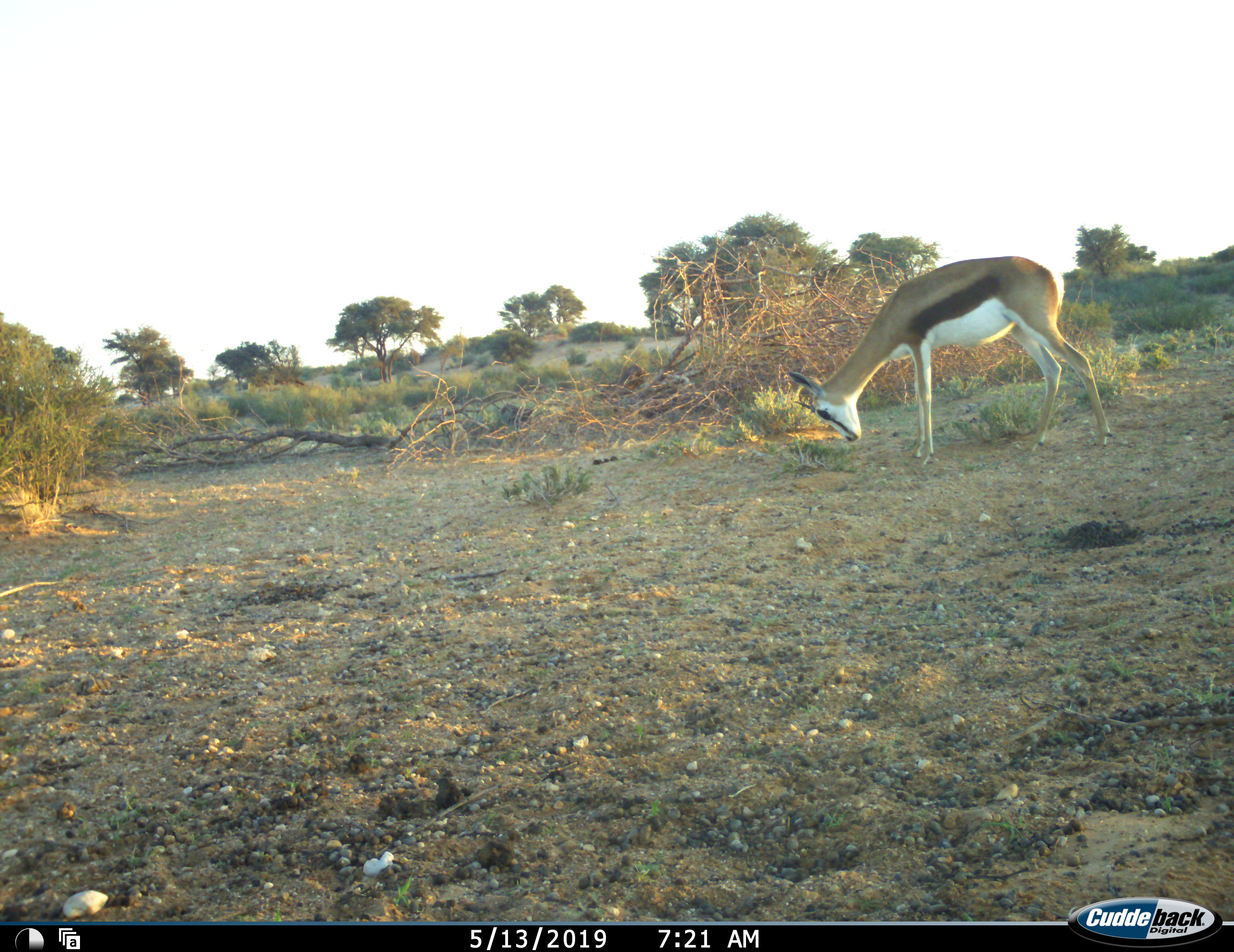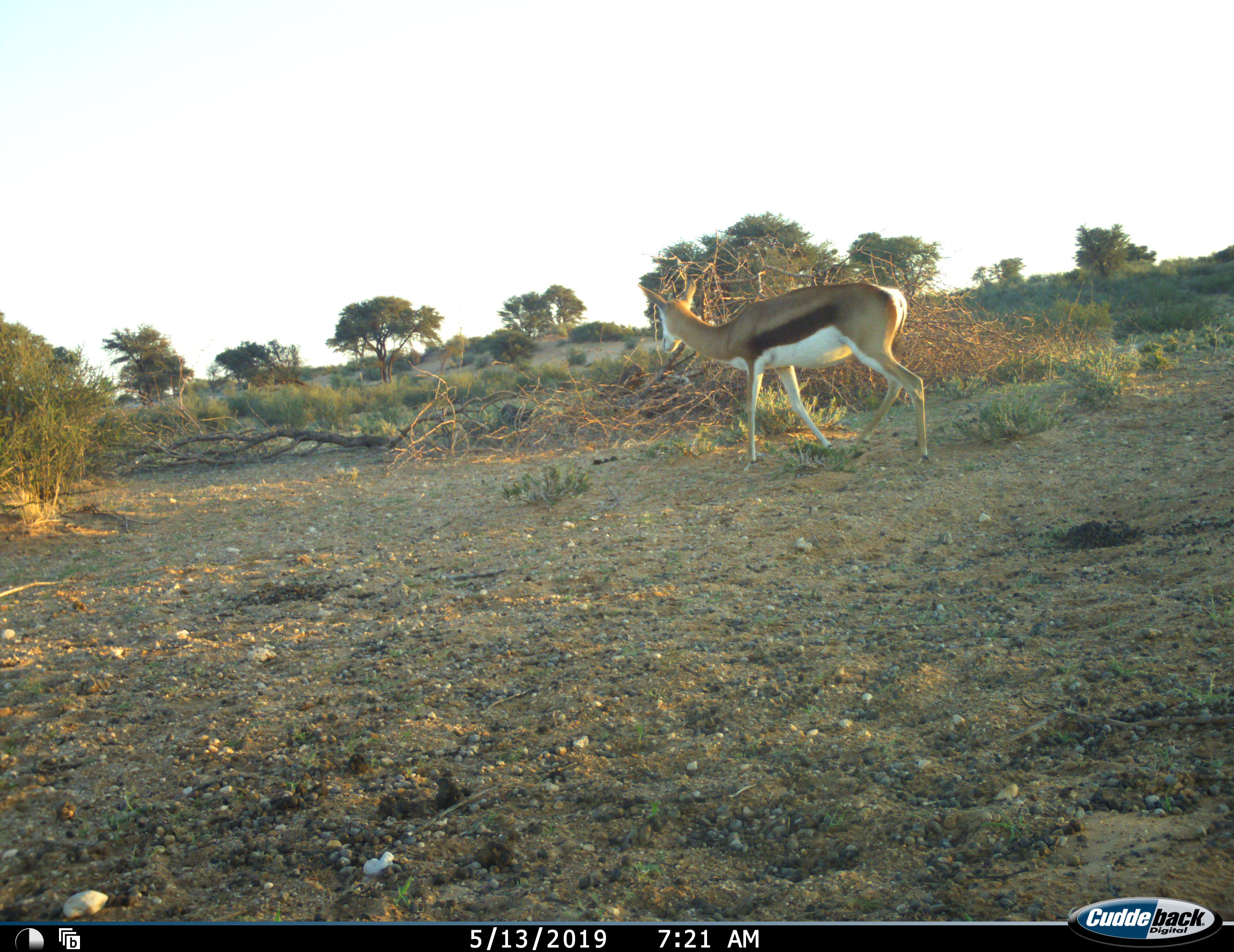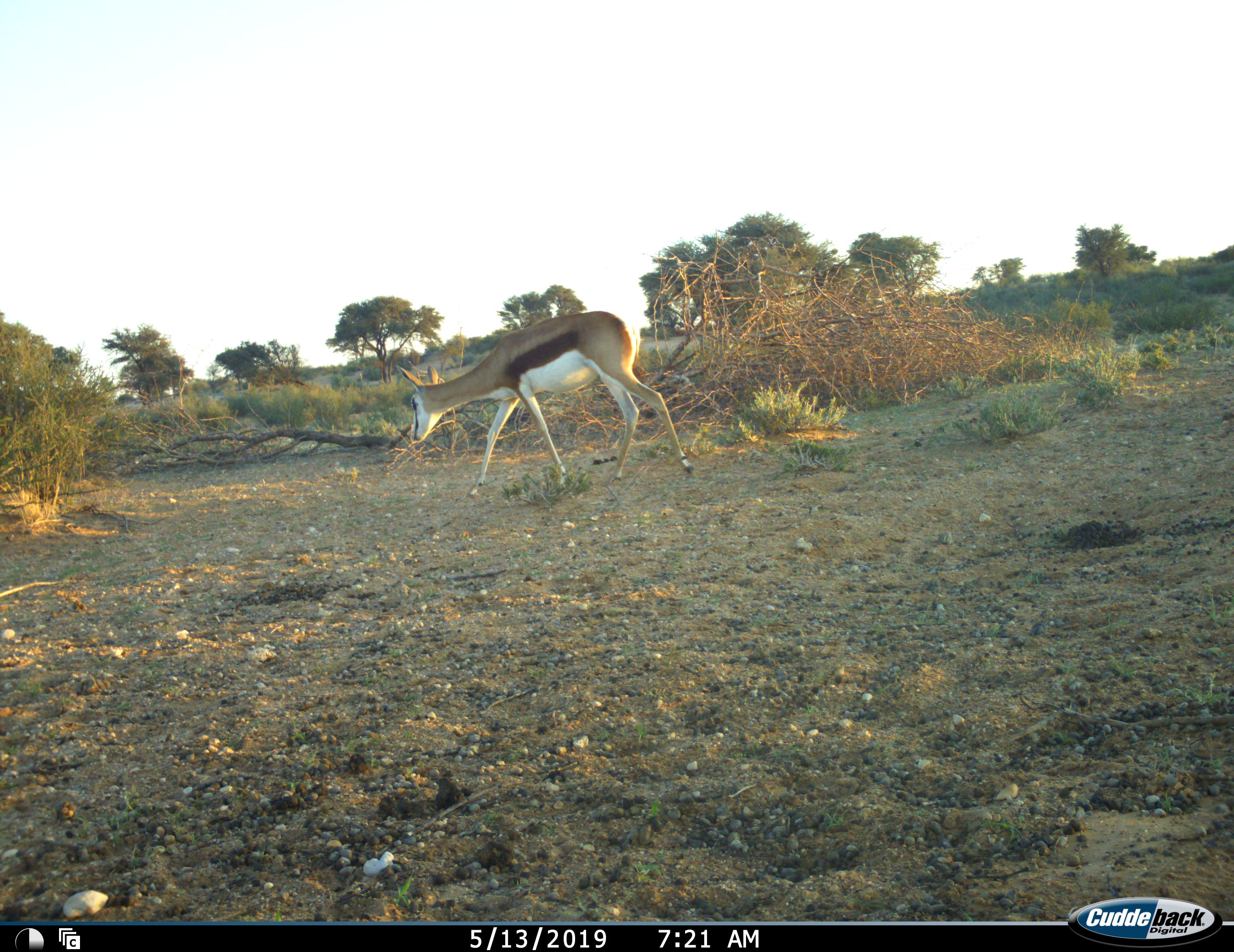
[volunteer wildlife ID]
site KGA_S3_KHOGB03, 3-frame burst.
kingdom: Animalia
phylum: Chordata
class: Mammalia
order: Artiodactyla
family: Bovidae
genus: Antidorcas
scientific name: Antidorcas marsupialis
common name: springbok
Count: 1.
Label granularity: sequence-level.